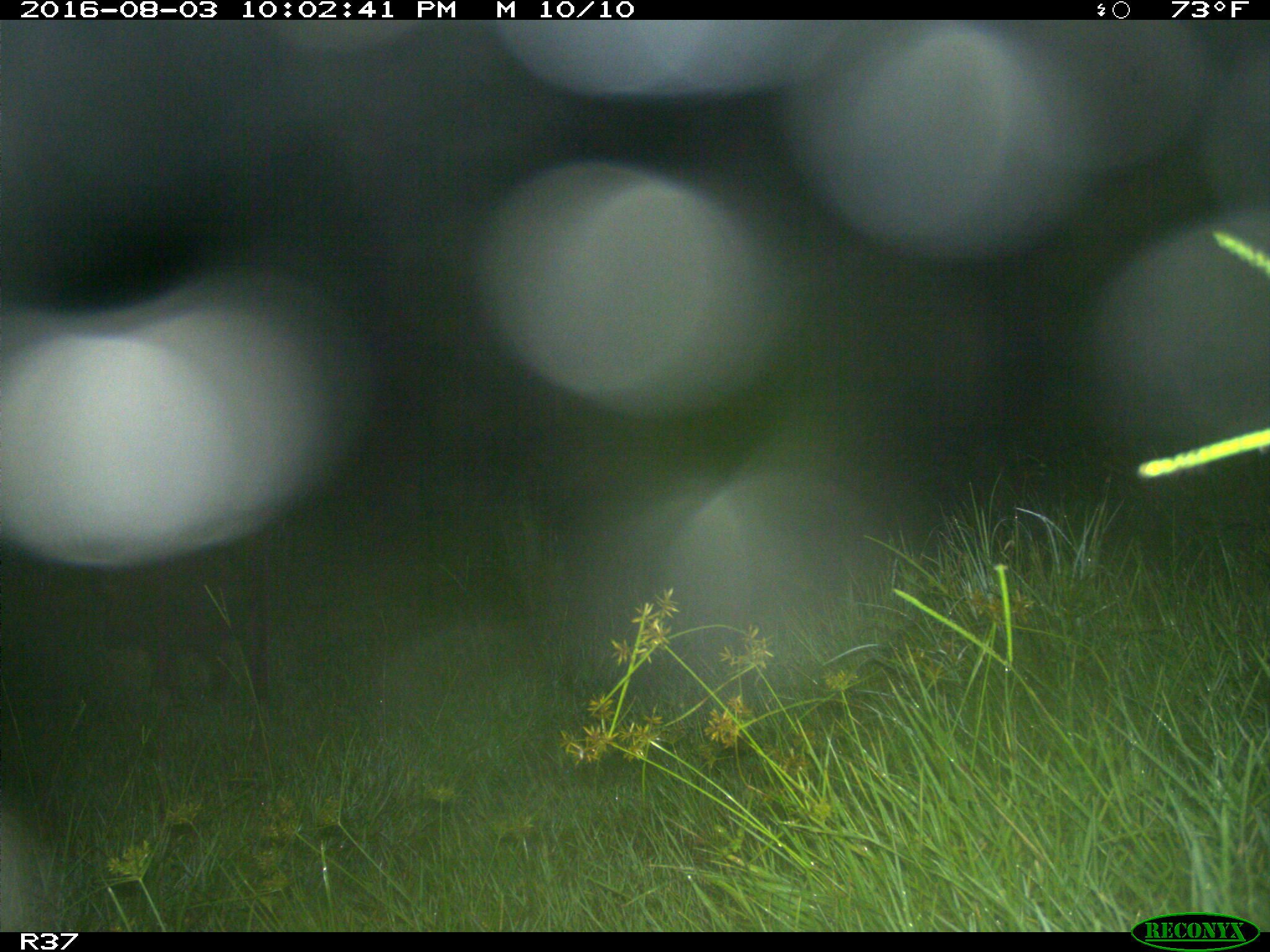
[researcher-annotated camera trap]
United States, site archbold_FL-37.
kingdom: Animalia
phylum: Chordata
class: Mammalia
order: Artiodactyla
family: Suidae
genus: Sus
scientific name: Sus scrofa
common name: wild boar